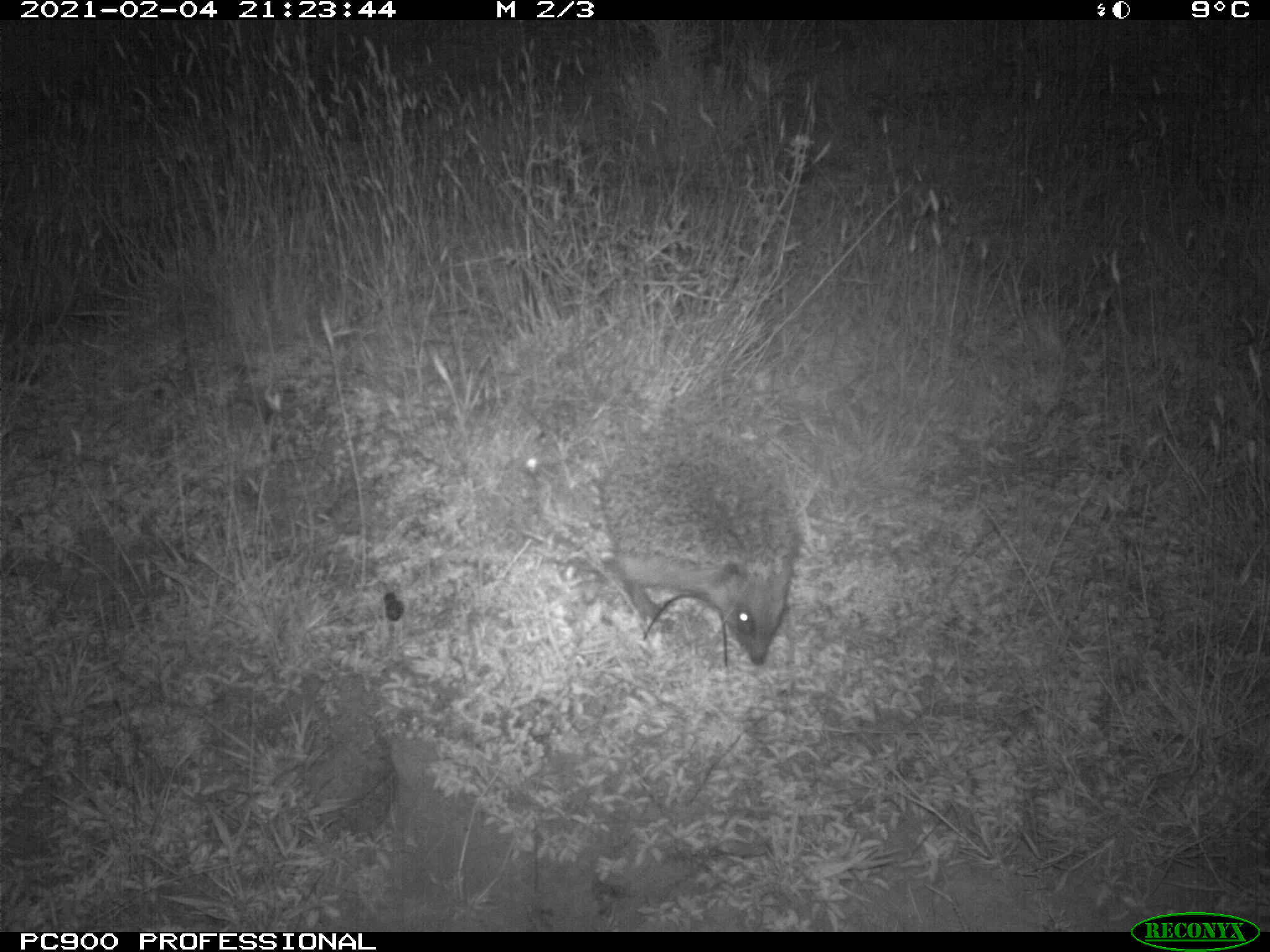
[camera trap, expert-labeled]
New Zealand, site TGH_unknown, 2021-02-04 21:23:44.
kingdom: Animalia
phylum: Chordata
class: Mammalia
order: Eulipotyphla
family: Erinaceidae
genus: Erinaceus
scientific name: Erinaceus europaeus europaeus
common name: european hedgehog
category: hedgehog